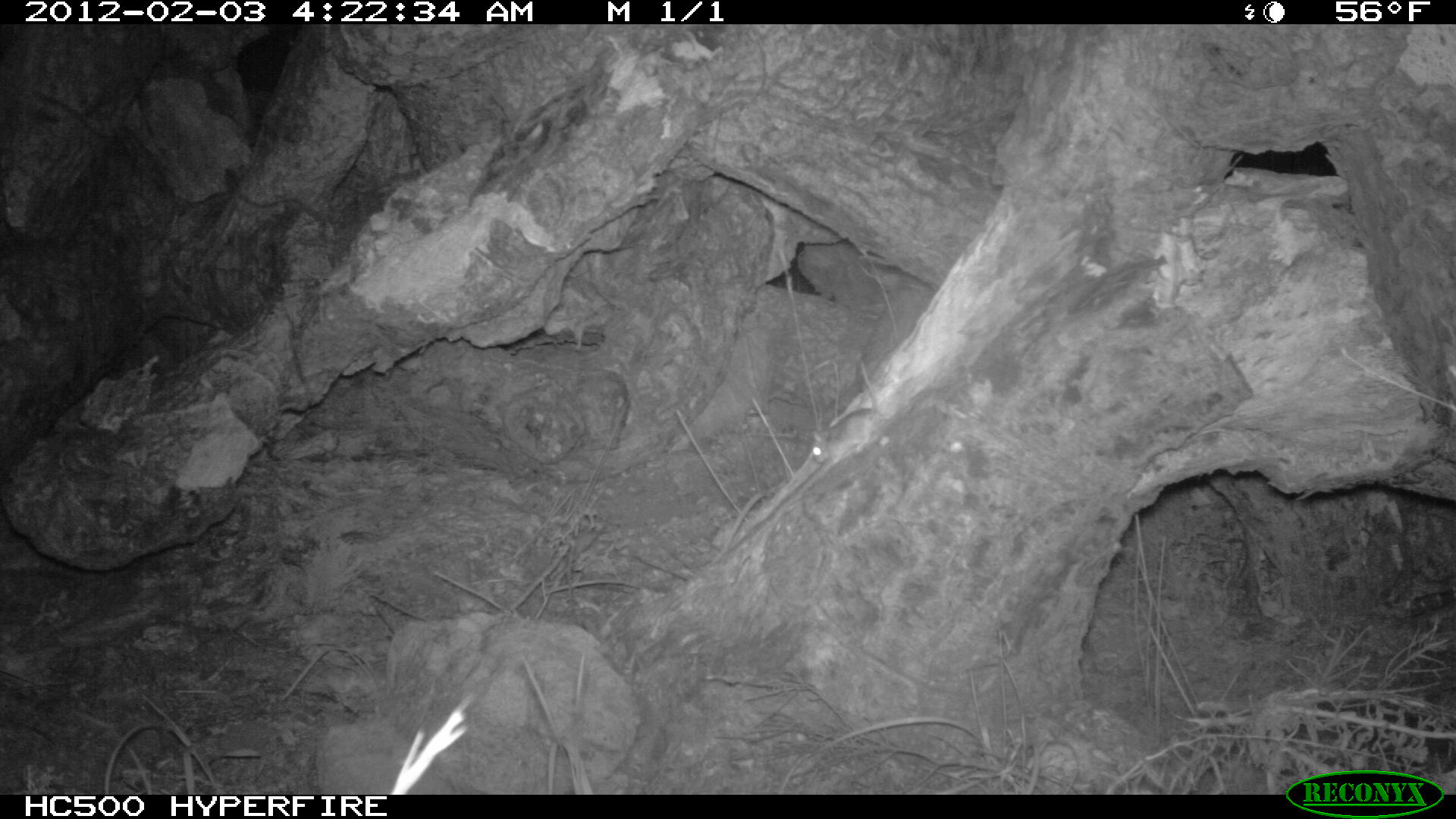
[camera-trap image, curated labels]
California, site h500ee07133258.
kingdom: Animalia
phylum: Chordata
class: Mammalia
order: Rodentia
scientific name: Rodentia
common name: rodent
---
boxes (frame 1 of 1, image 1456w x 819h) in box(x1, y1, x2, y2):
rodent: box(810, 362, 877, 463)